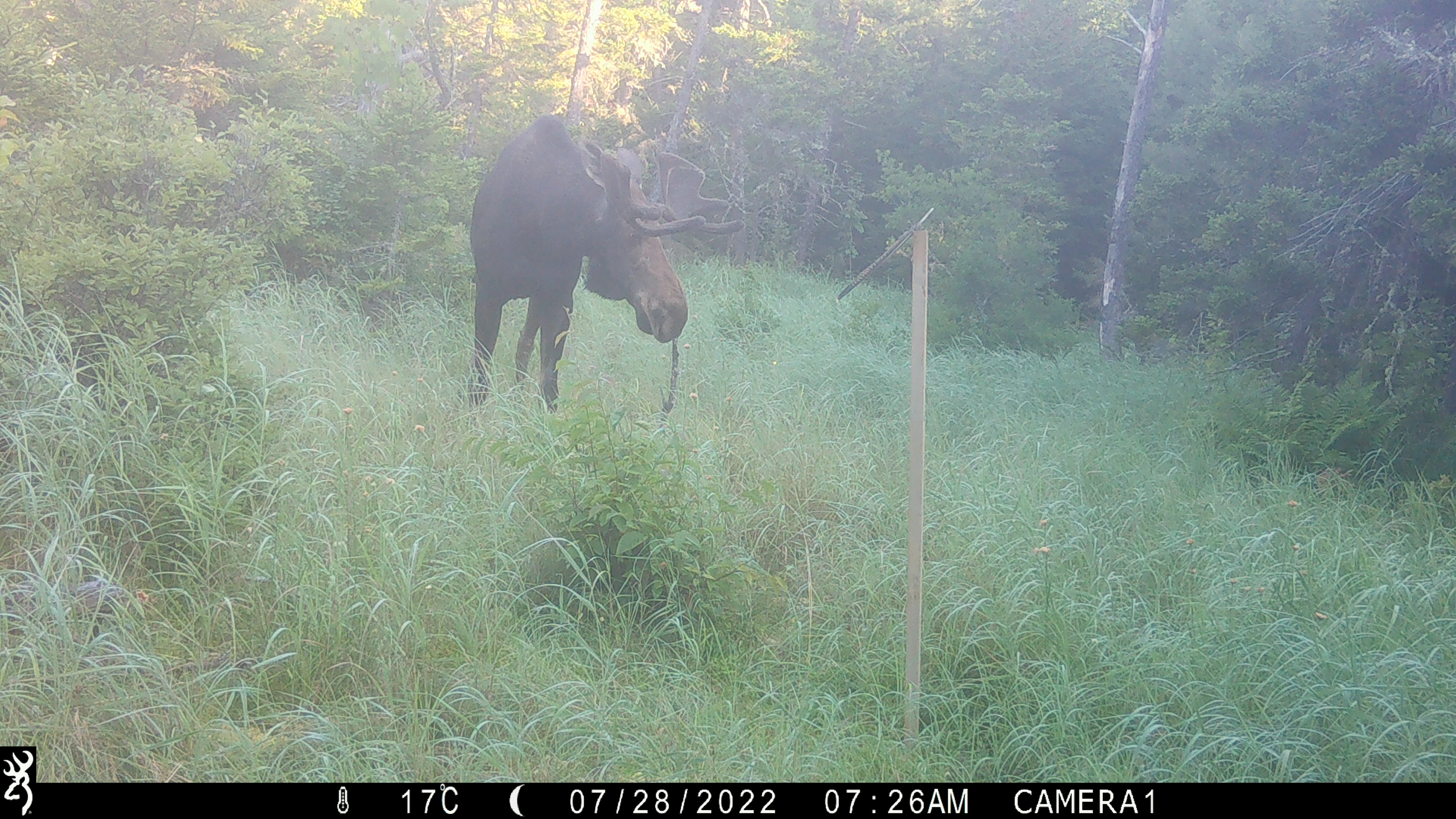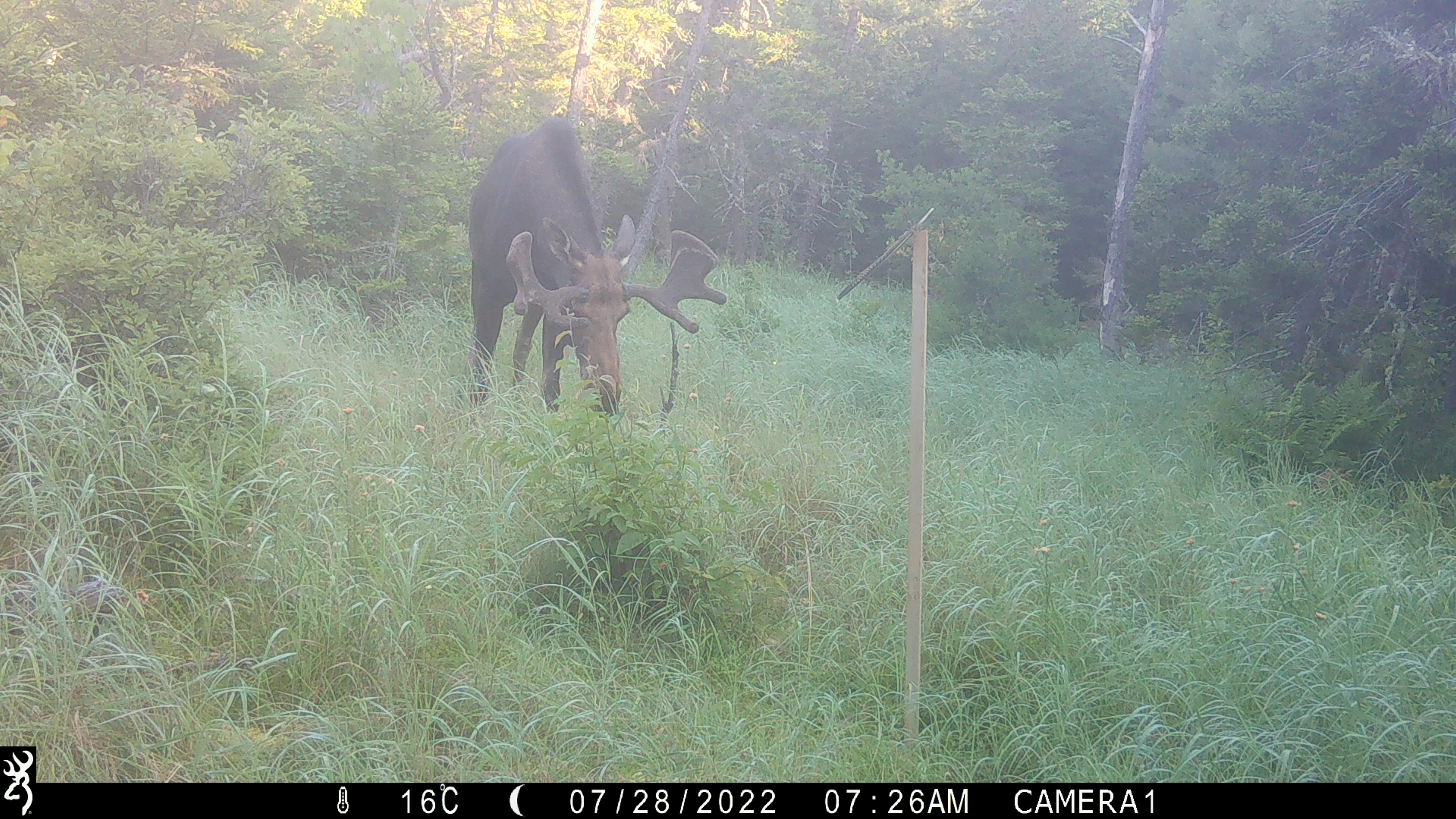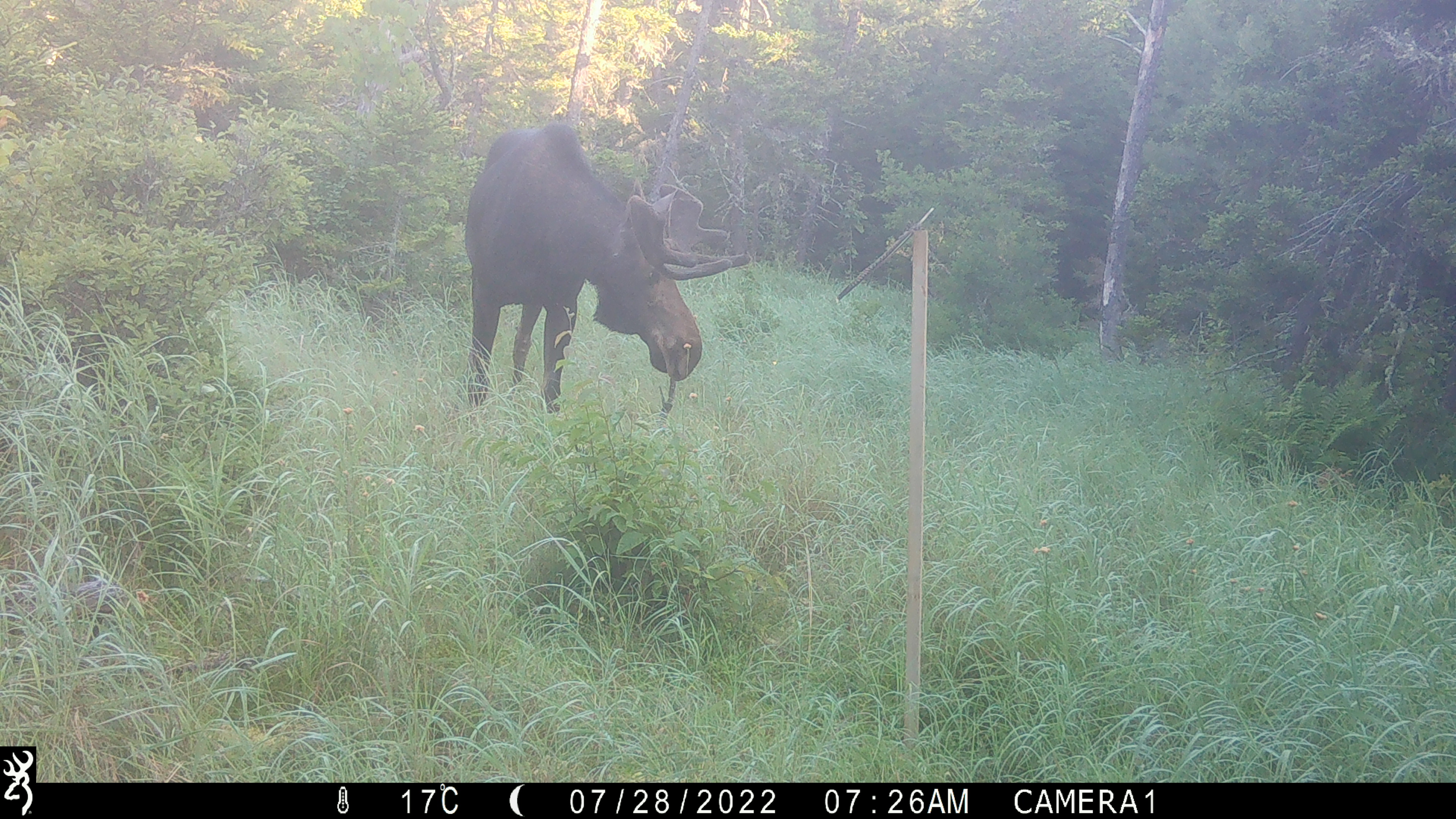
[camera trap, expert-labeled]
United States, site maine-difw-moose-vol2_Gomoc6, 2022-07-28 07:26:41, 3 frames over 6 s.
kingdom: Animalia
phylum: Chordata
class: Mammalia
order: Artiodactyla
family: Cervidae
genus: Alces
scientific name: Alces alces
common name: moose